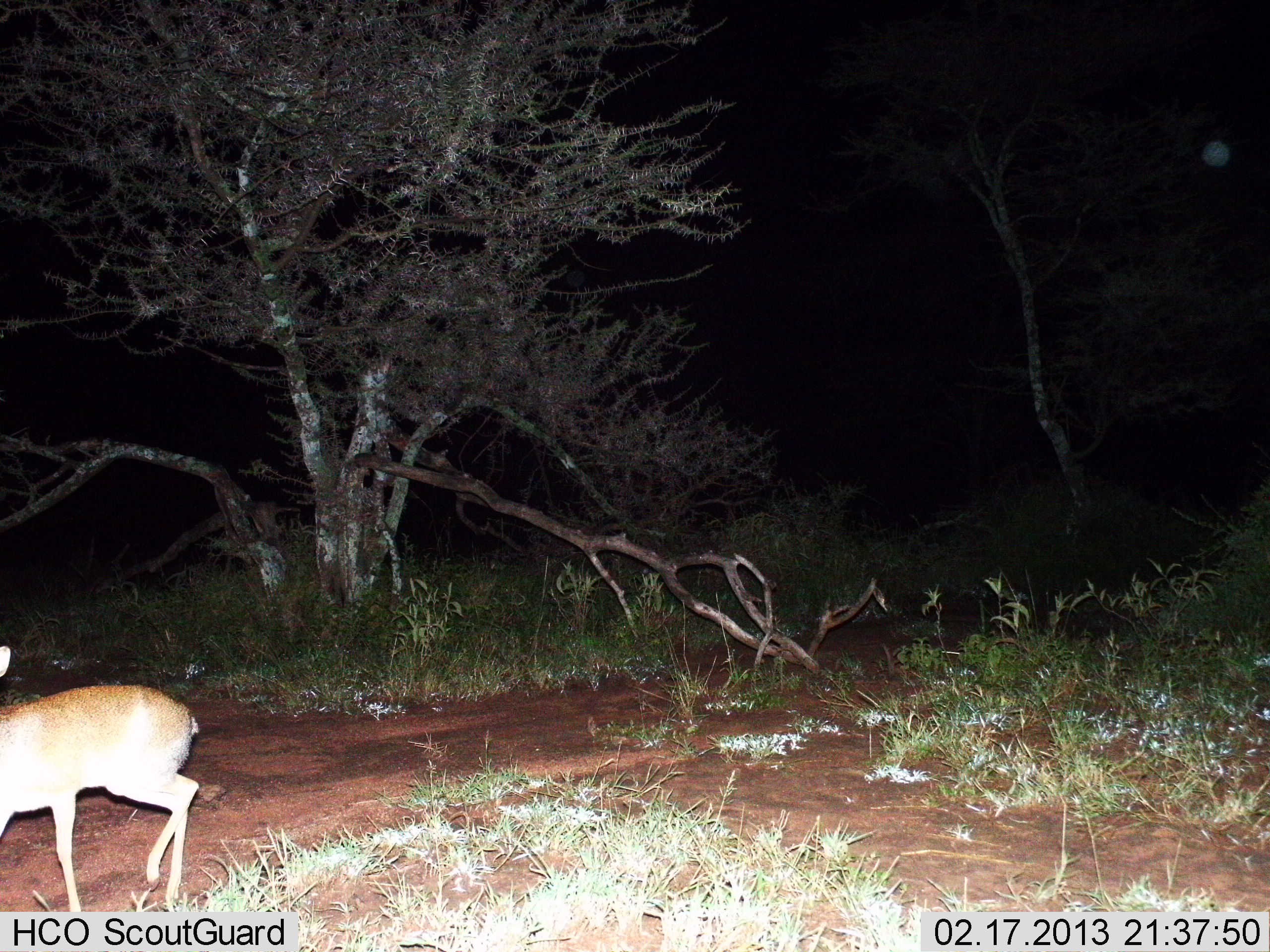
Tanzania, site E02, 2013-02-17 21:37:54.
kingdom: Animalia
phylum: Chordata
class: Mammalia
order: Artiodactyla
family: Bovidae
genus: Madoqua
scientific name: Madoqua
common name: dikdik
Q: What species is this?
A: Dikdik (Madoqua).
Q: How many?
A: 1.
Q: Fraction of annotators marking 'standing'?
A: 50%.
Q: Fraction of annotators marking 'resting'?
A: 0%.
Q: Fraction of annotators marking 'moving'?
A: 57%.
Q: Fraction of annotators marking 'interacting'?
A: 0%.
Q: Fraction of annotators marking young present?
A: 0%.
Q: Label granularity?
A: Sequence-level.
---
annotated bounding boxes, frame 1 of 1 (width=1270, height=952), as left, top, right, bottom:
animal: 1, 646, 200, 911